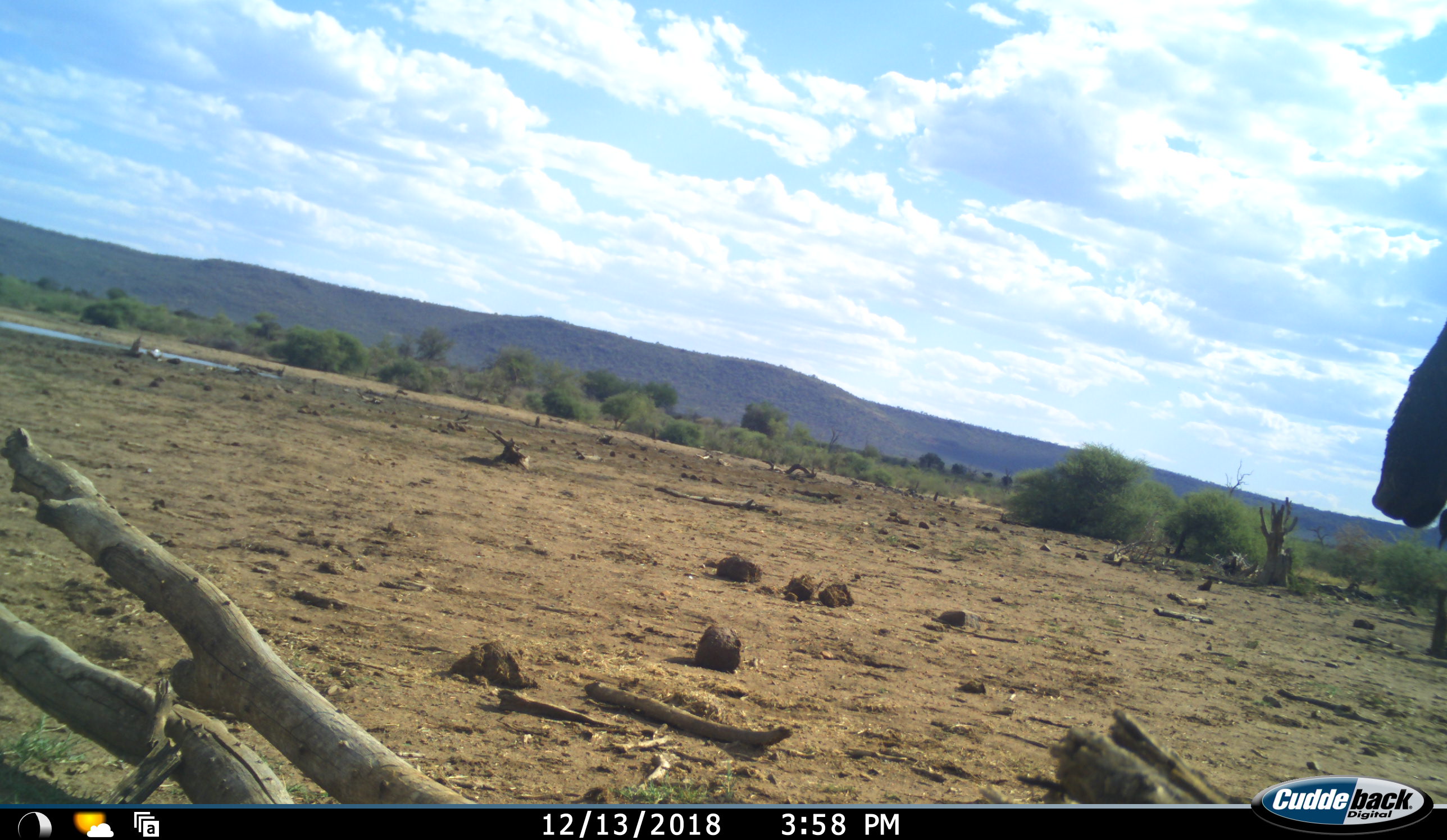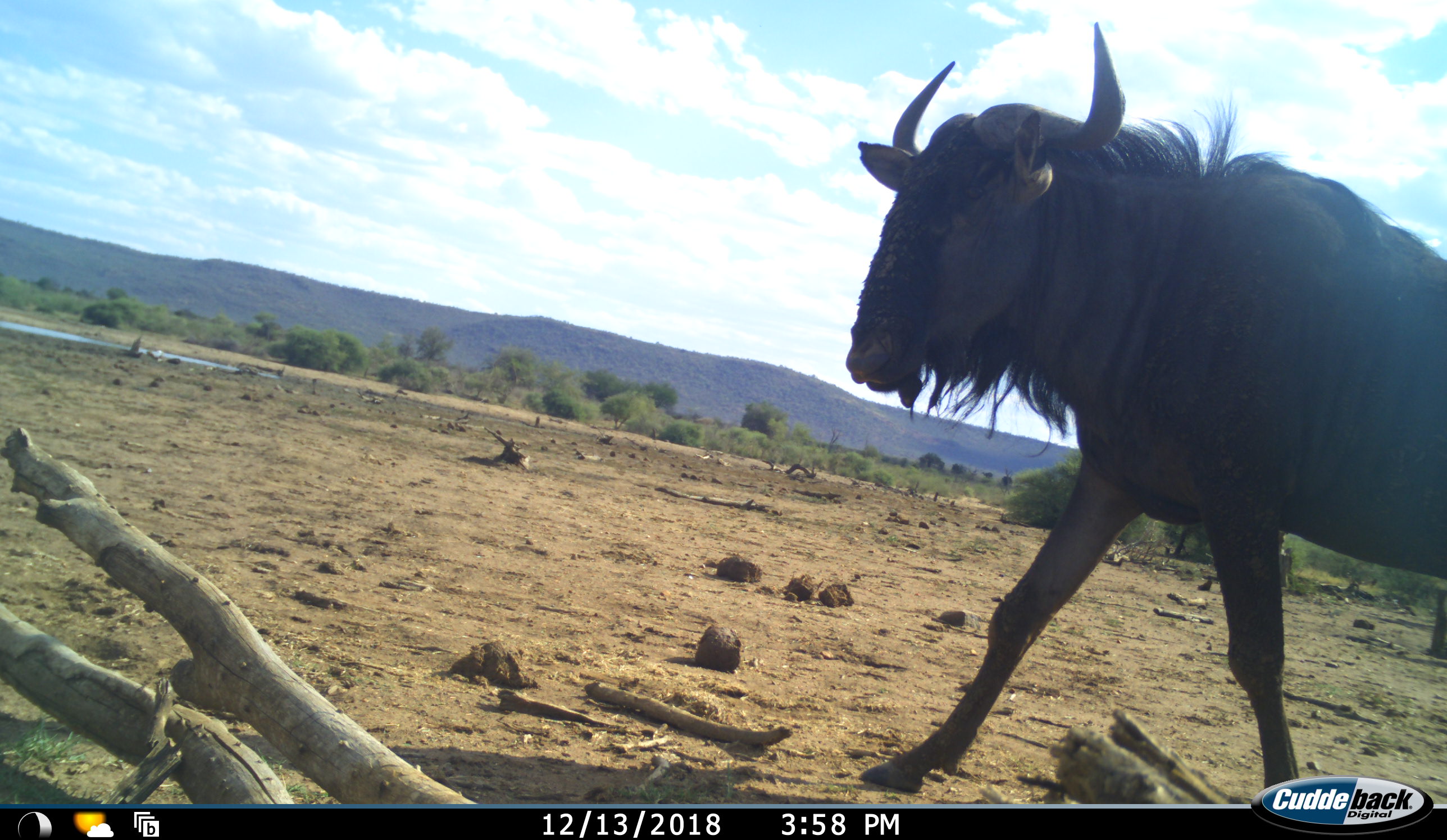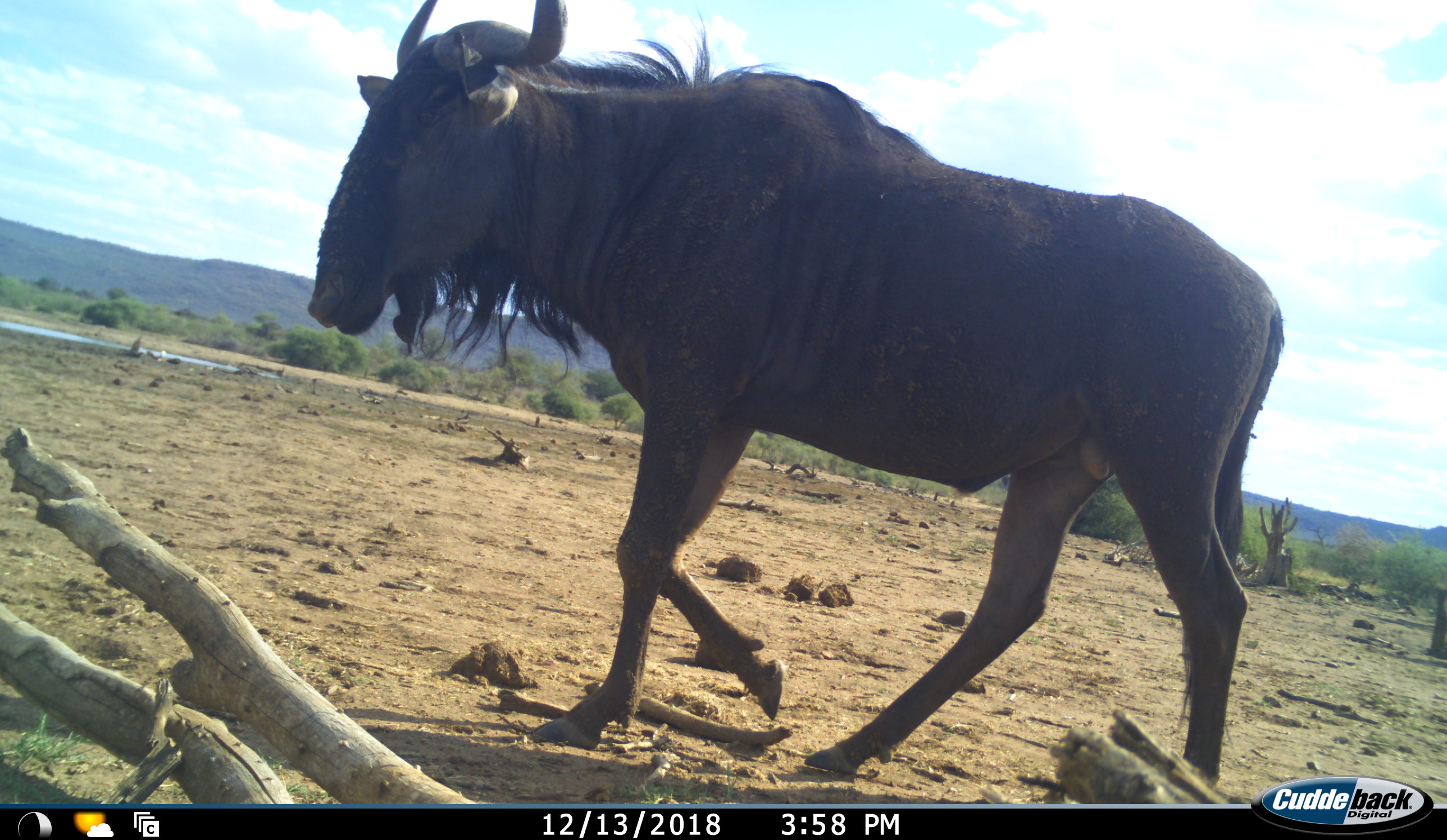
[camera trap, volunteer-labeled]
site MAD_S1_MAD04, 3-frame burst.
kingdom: Animalia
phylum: Chordata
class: Mammalia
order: Artiodactyla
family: Bovidae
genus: Connochaetes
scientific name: Connochaetes taurinus taurinus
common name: blue wildebeest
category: wildebeestblue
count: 1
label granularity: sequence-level